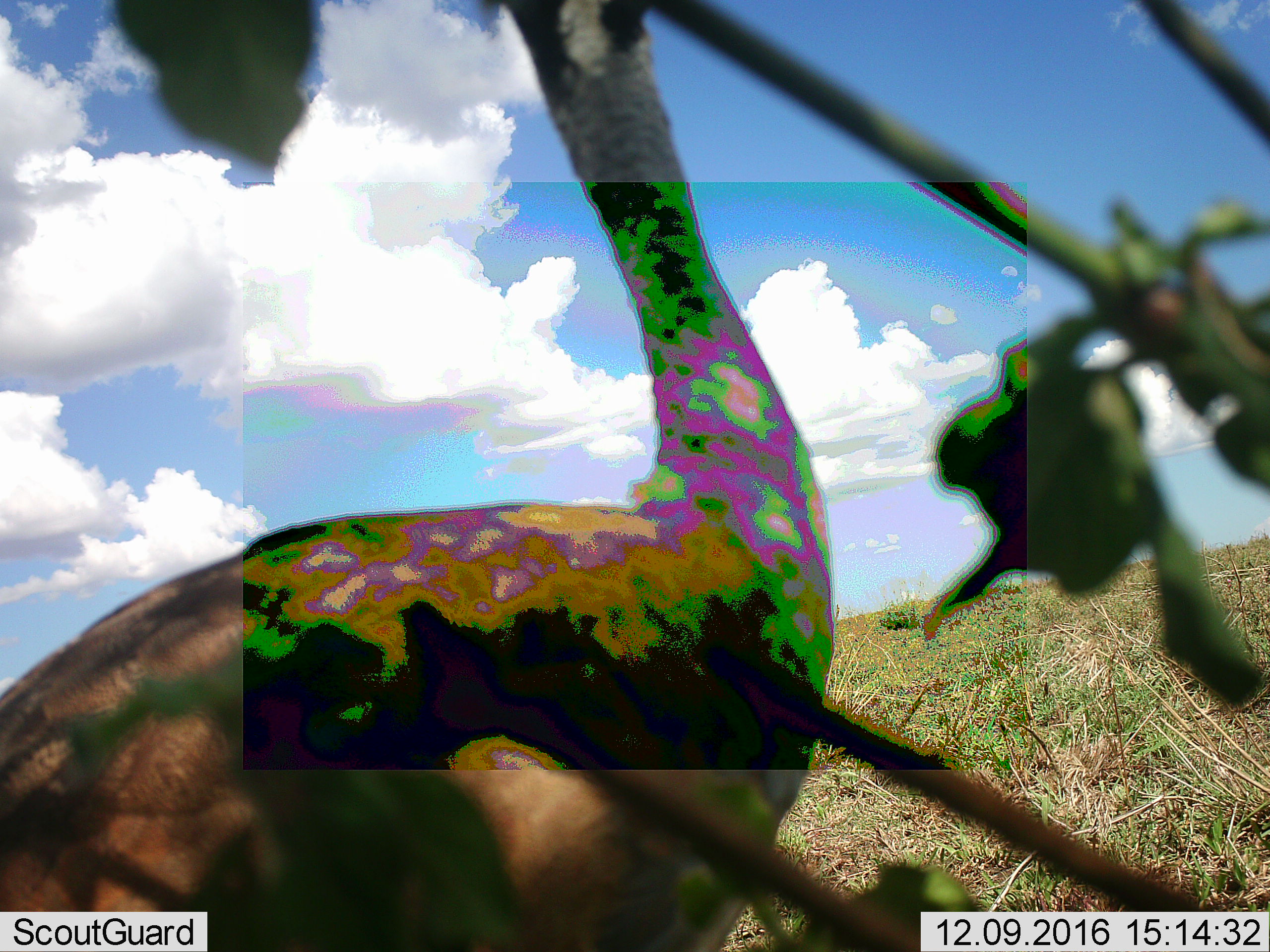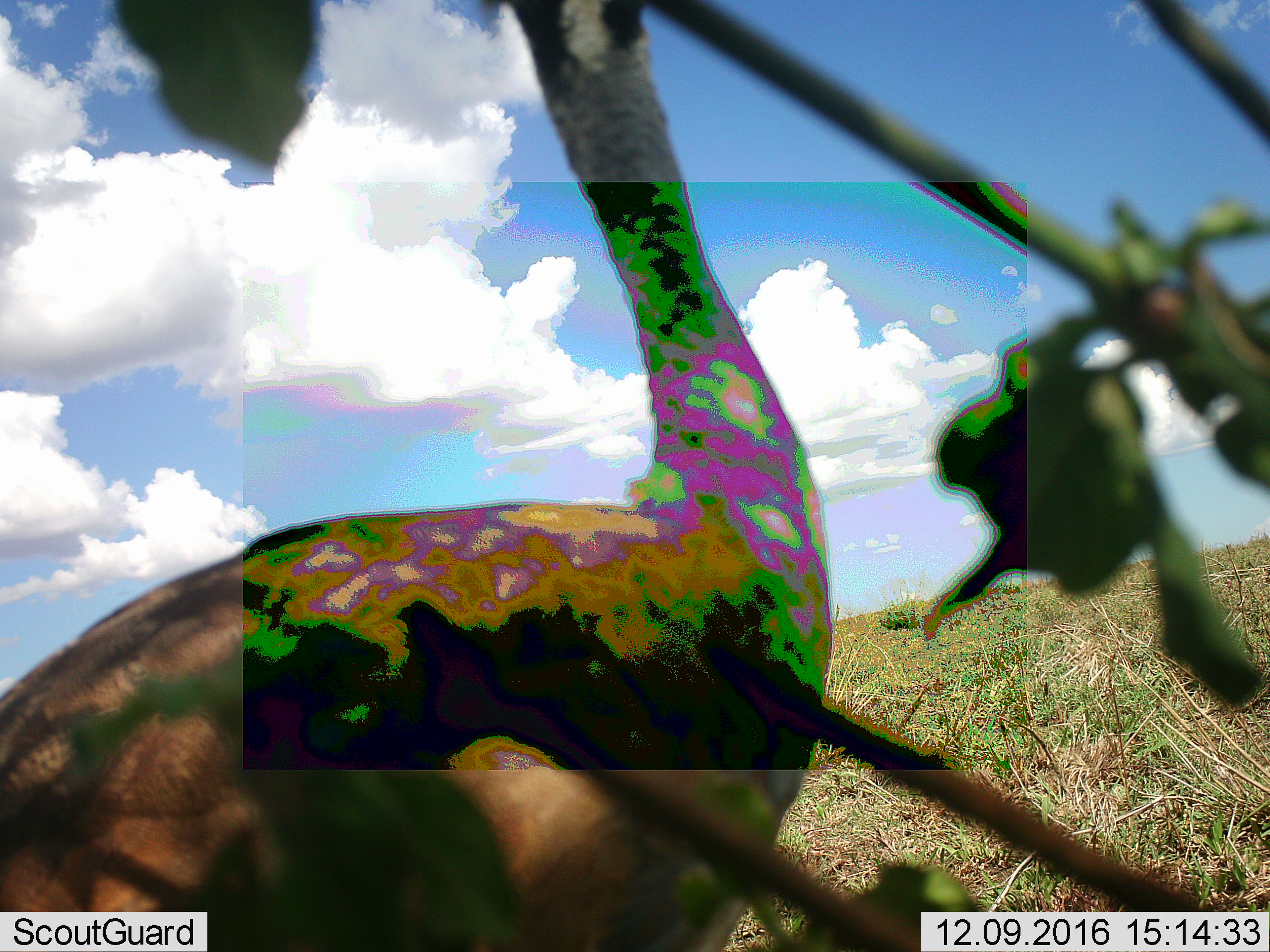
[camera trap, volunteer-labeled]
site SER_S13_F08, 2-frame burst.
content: unidentified animal